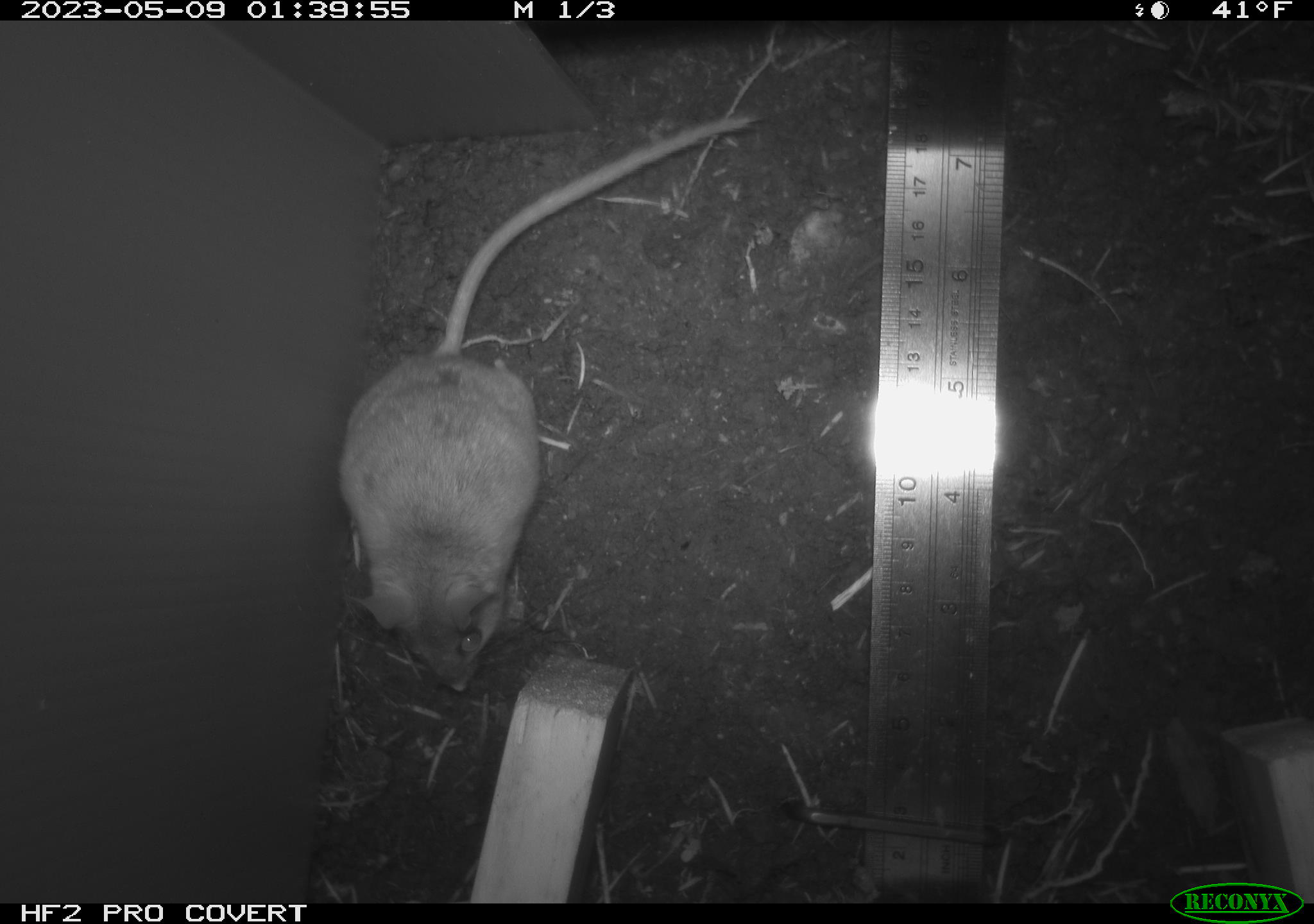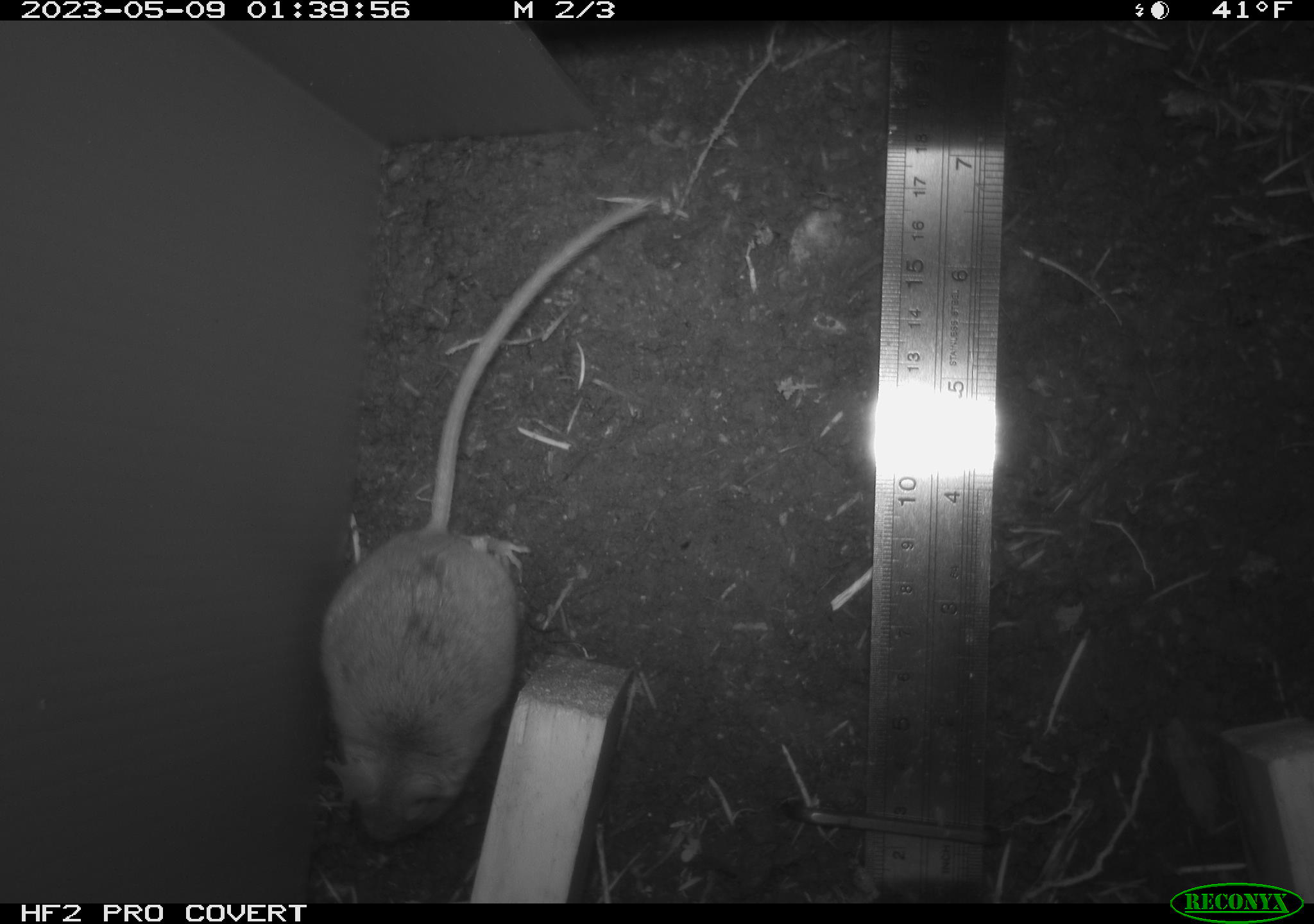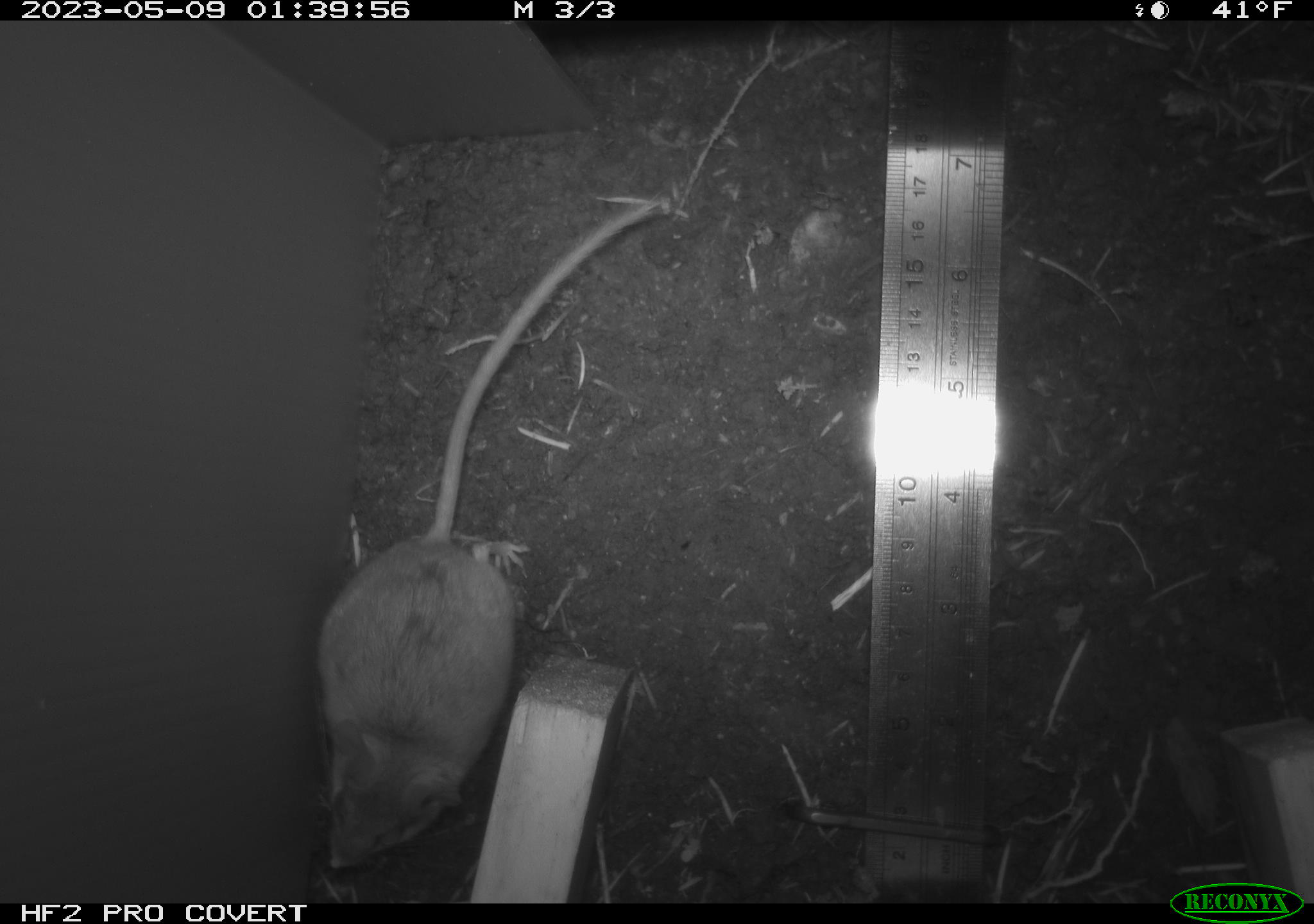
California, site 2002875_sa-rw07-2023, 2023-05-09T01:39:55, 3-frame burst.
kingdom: Animalia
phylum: Chordata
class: Mammalia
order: Rodentia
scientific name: Rodentia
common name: mouse species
Mouse species (Rodentia).